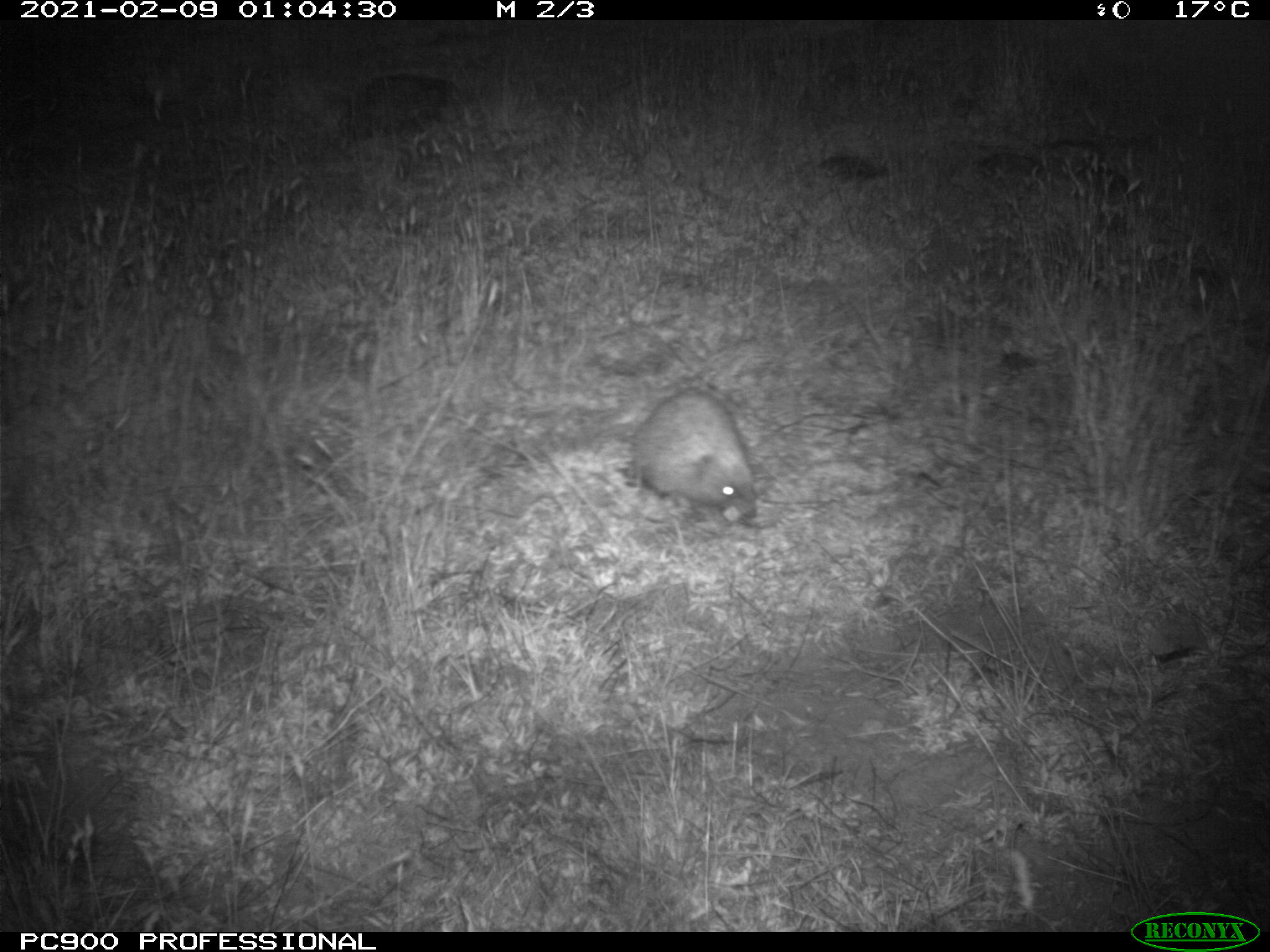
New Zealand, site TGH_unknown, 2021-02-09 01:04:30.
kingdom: Animalia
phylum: Chordata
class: Mammalia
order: Eulipotyphla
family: Erinaceidae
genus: Erinaceus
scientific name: Erinaceus europaeus europaeus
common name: european hedgehog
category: hedgehog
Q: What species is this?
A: Hedgehog (european hedgehog) (Erinaceus europaeus europaeus).